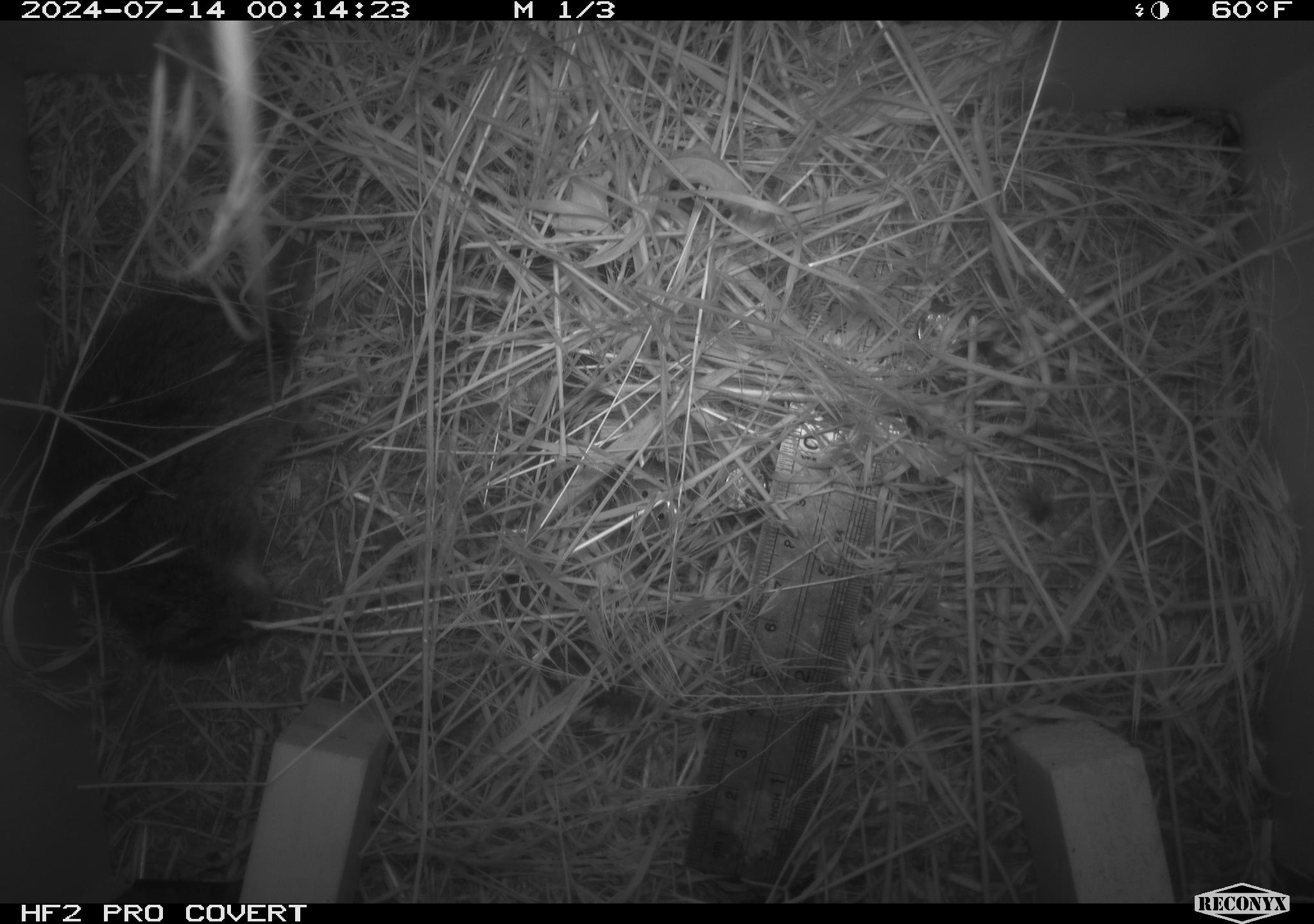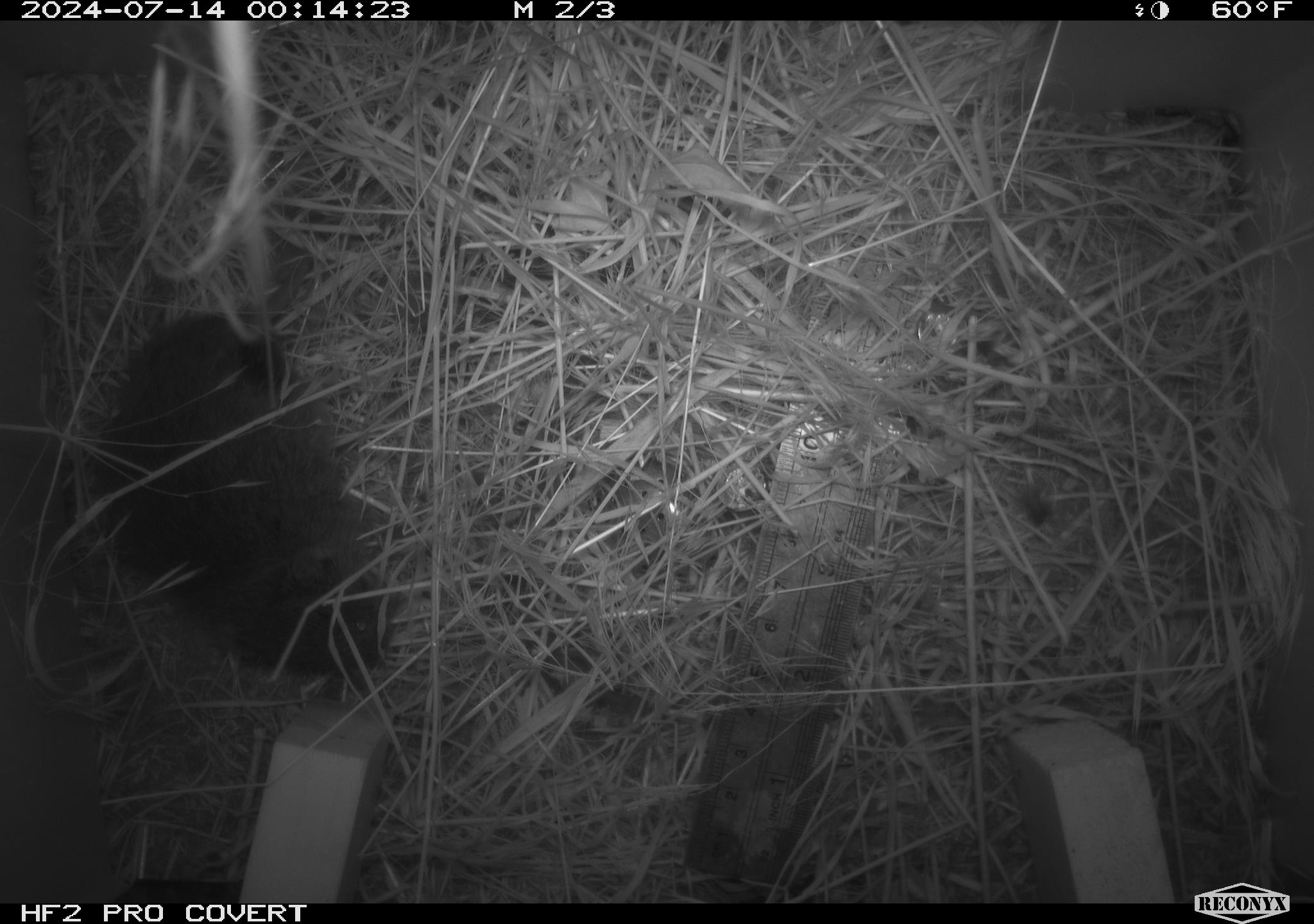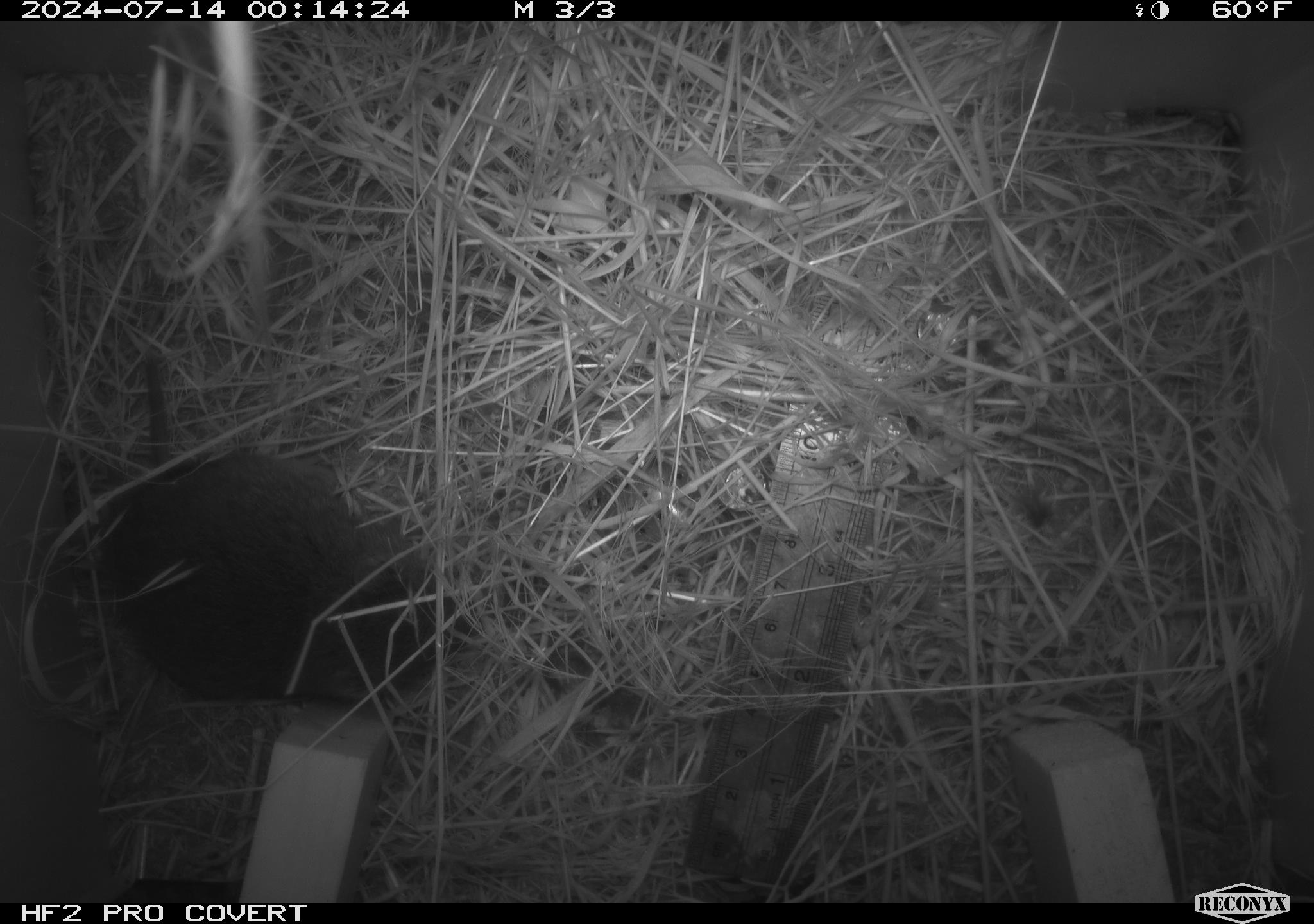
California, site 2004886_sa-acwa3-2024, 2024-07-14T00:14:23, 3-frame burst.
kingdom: Animalia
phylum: Chordata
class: Mammalia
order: Rodentia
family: Cricetidae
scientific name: Arvicolinae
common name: voles, lemmings, and muskrats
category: arvicolinae subfamily